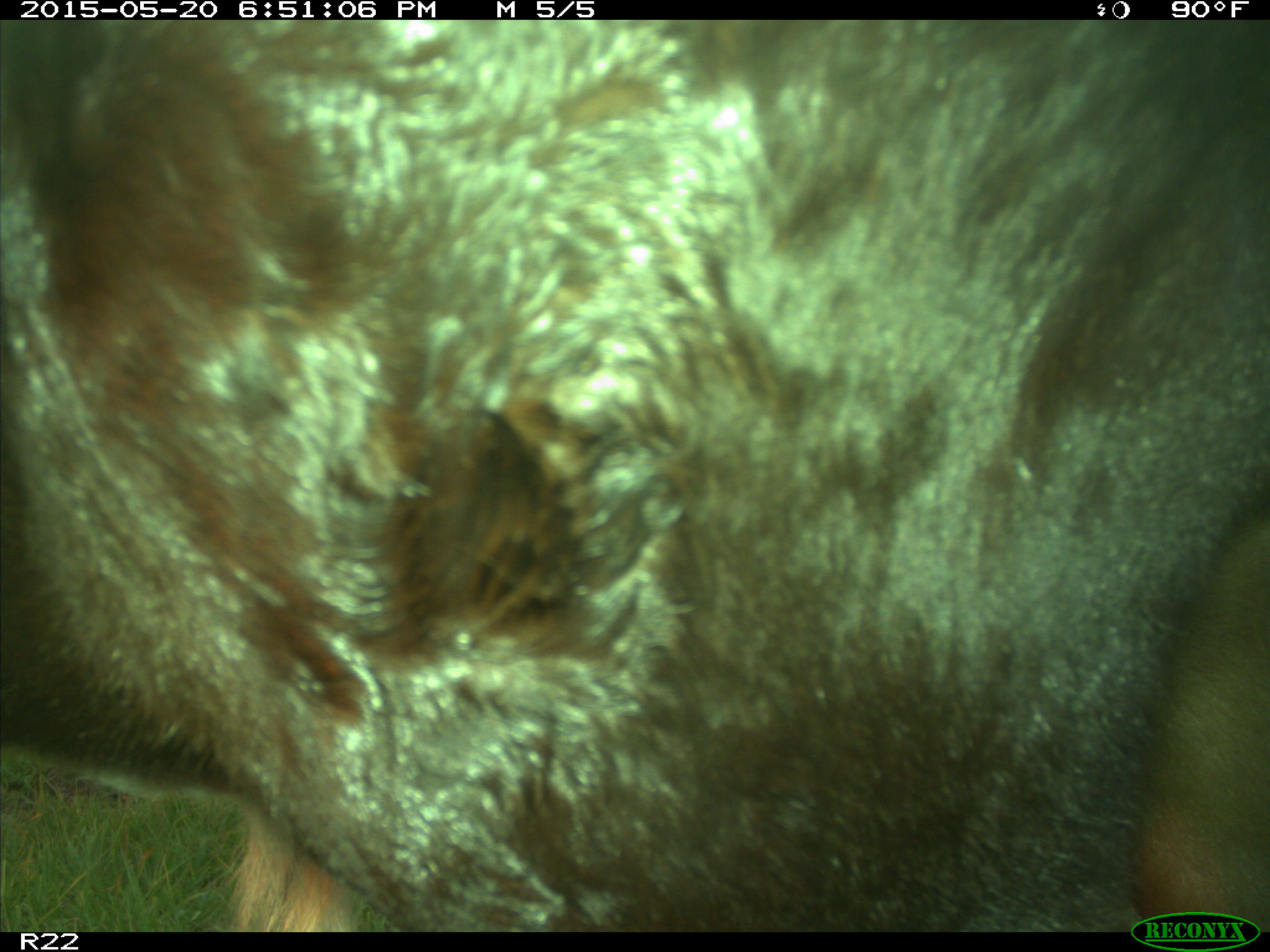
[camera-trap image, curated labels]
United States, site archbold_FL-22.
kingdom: Animalia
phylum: Chordata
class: Mammalia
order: Artiodactyla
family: Bovidae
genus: Bos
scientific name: Bos taurus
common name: domestic cow